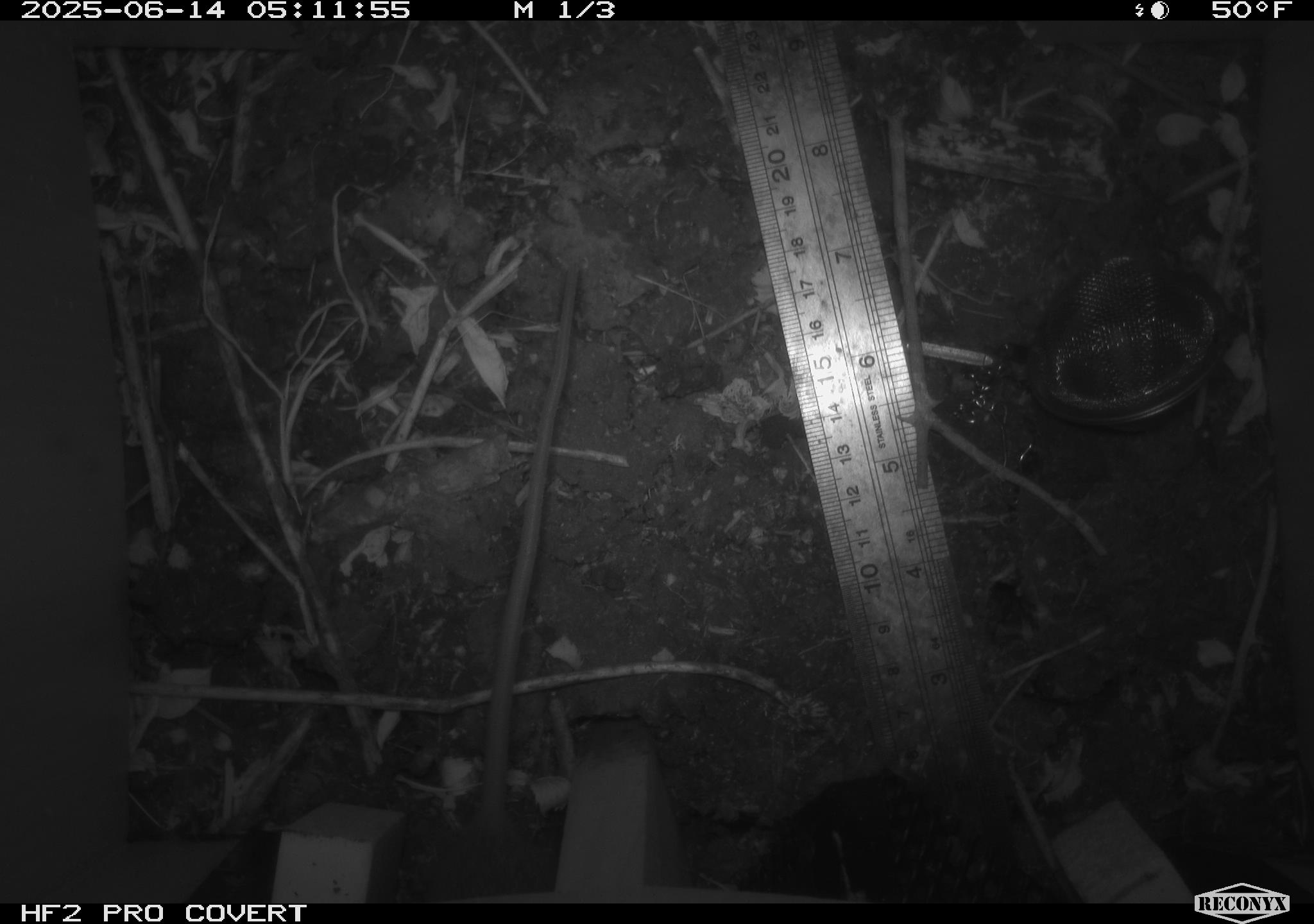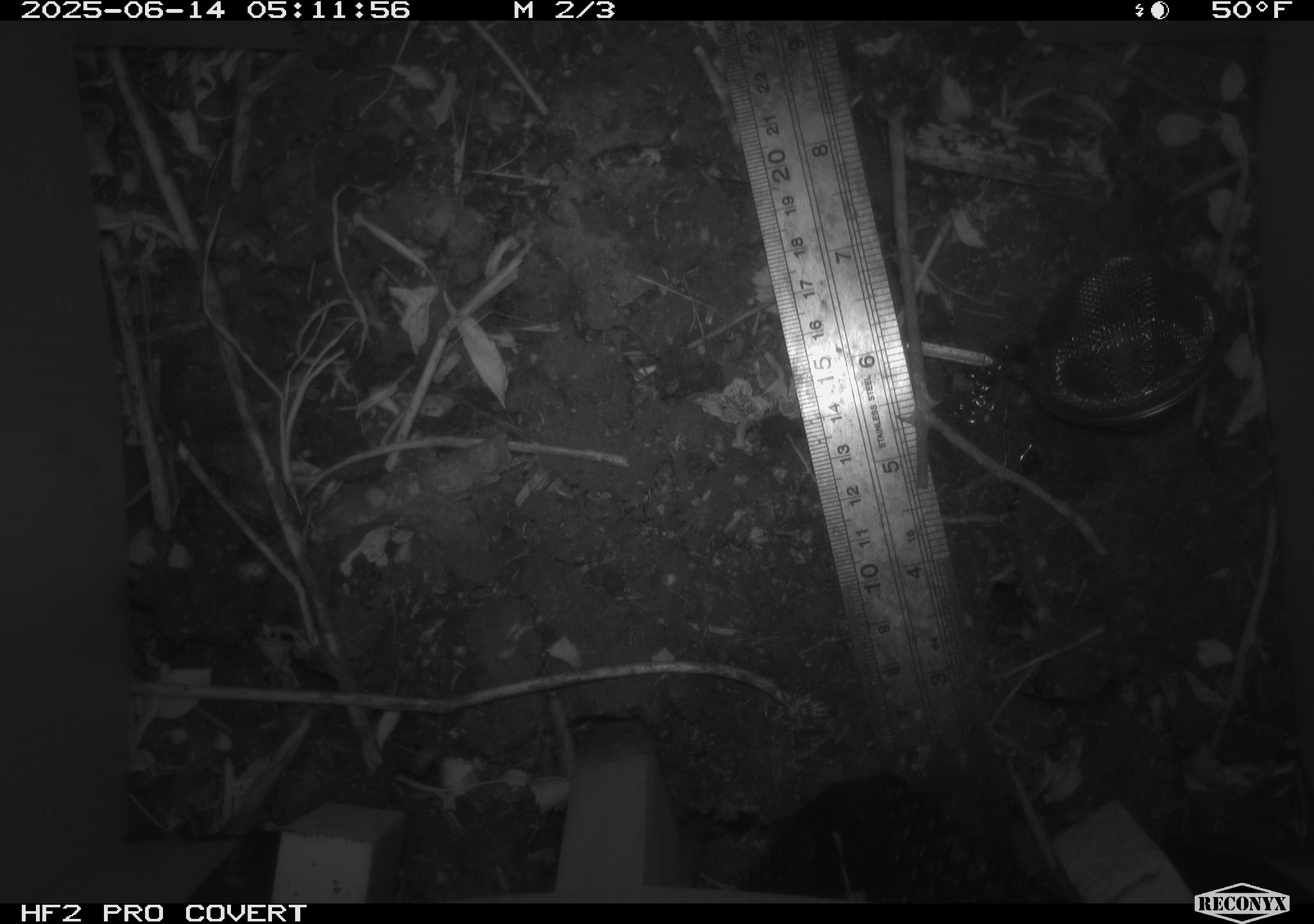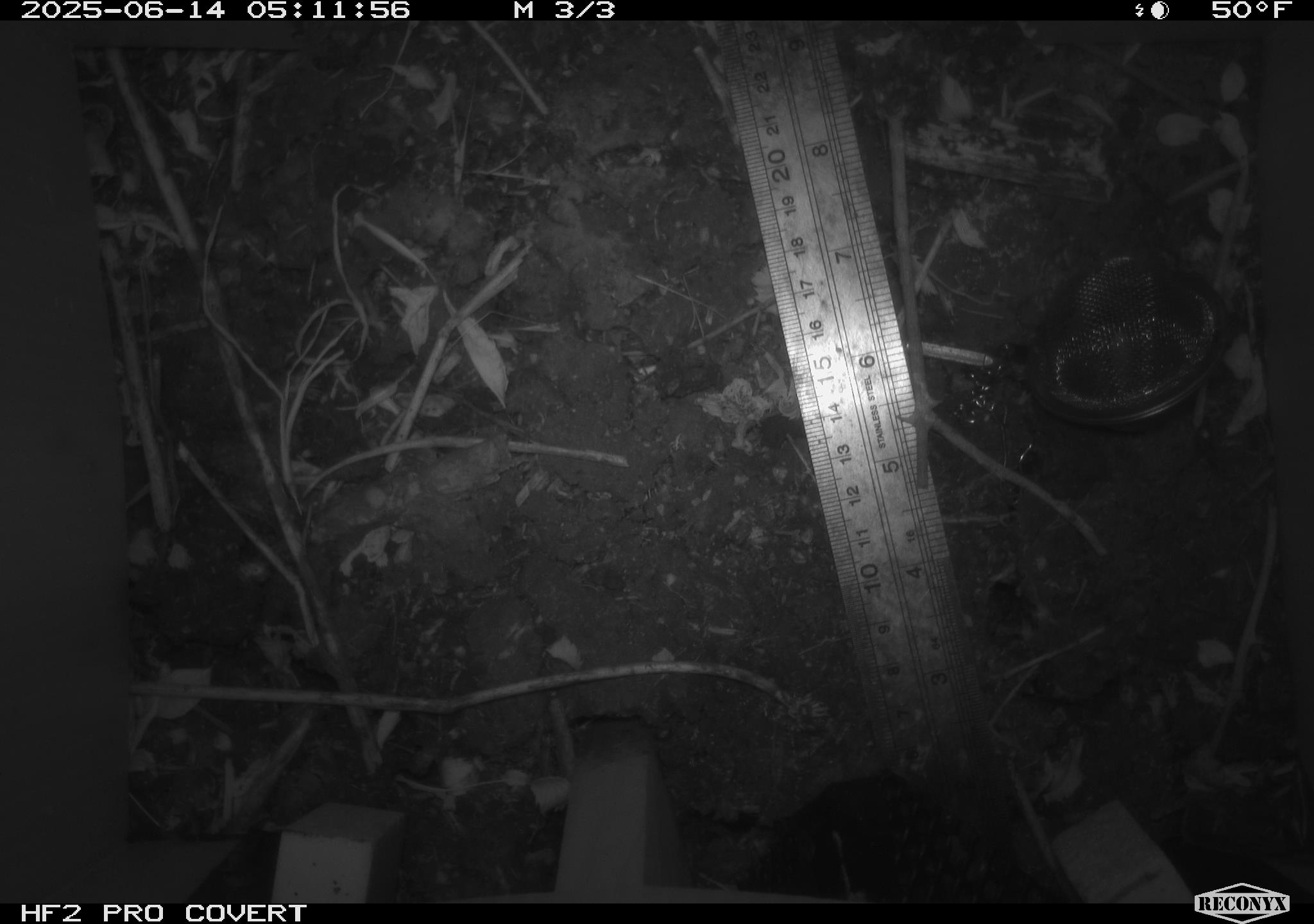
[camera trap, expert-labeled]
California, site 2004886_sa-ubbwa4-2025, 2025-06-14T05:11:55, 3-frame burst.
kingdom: Animalia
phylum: Chordata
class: Mammalia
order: Rodentia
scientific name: Rodentia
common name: rodent